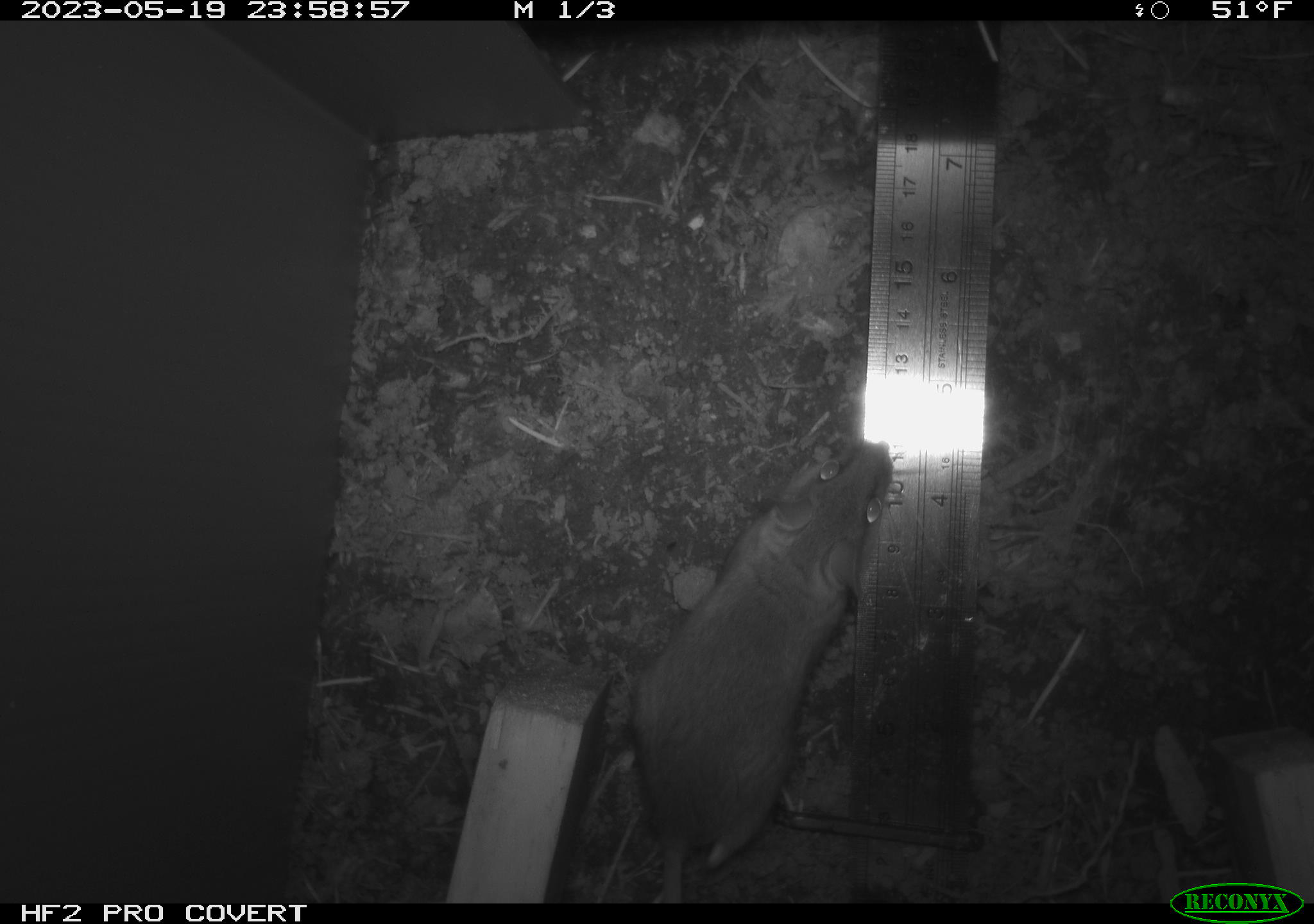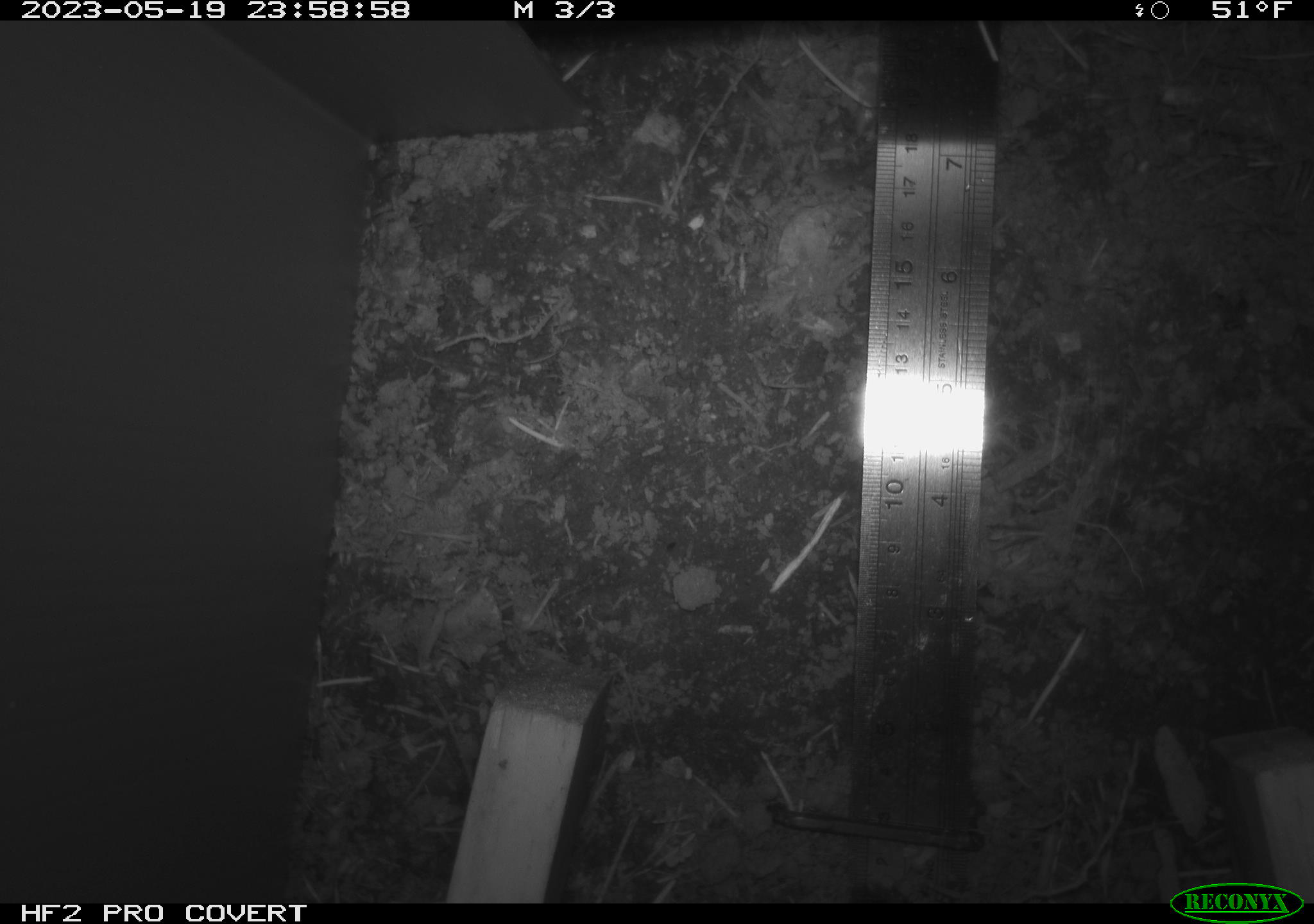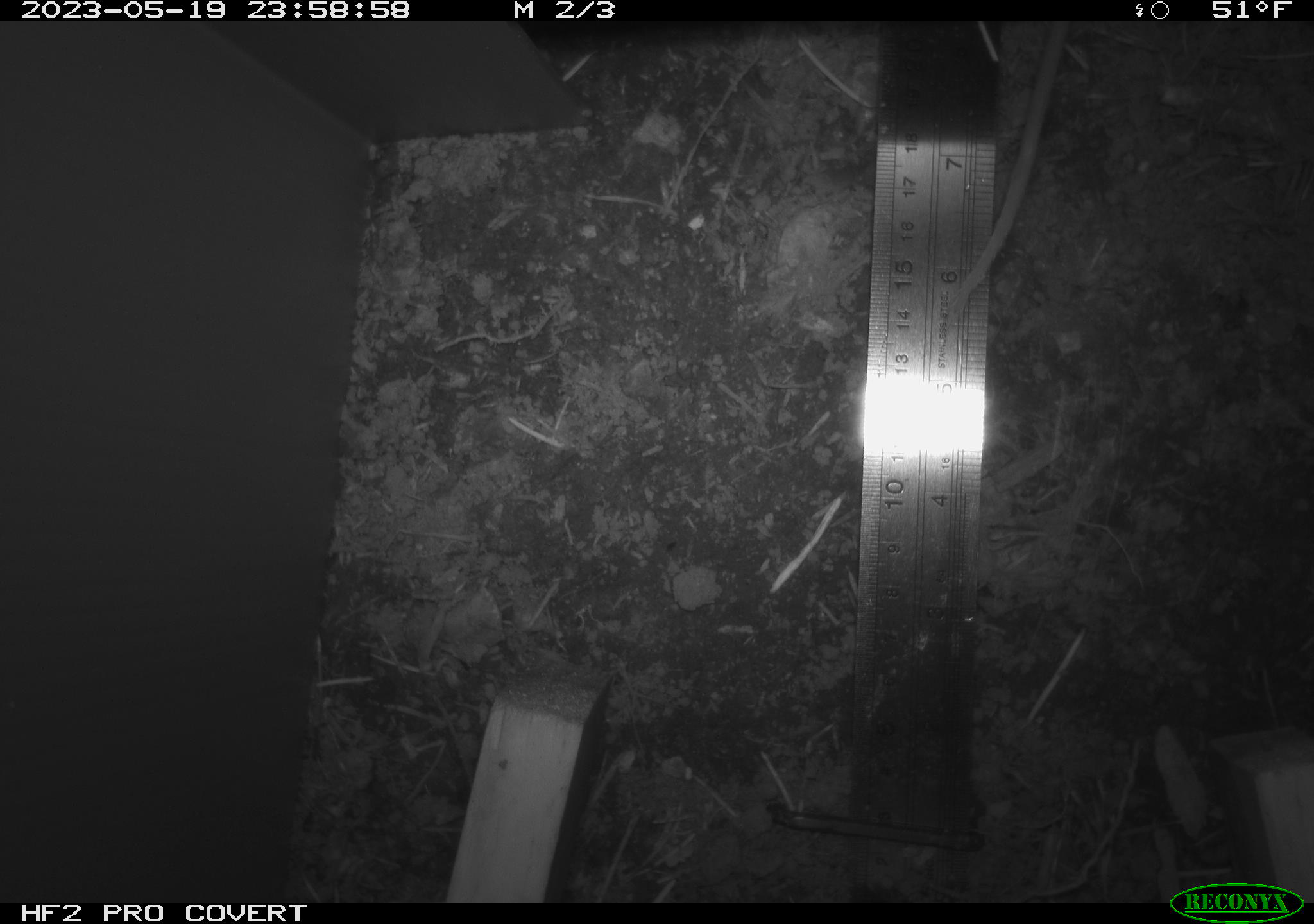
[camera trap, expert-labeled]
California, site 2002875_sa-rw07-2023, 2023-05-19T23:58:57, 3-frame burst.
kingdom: Animalia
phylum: Chordata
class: Mammalia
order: Rodentia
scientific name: Rodentia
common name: mouse species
Mouse species (Rodentia).